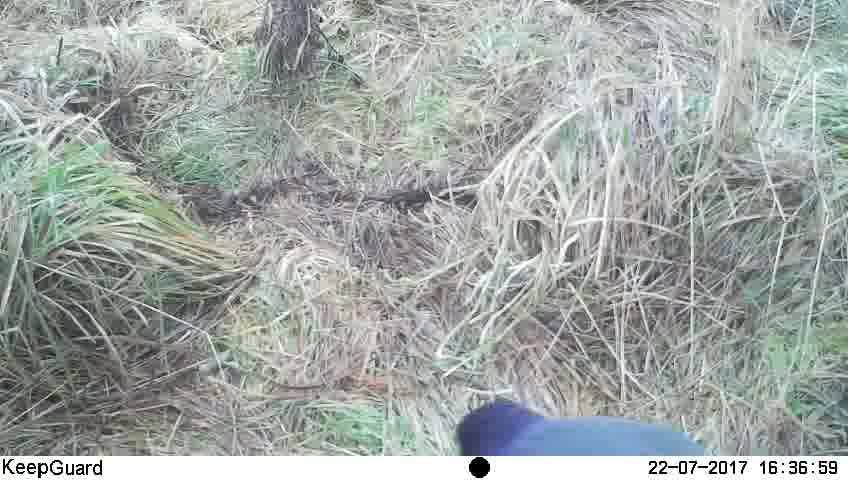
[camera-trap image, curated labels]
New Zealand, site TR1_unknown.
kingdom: Animalia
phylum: Chordata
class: Aves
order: Gruiformes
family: Rallidae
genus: Porphyrio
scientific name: Porphyrio mantelli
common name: takahe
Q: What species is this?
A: Takahe (Porphyrio mantelli).